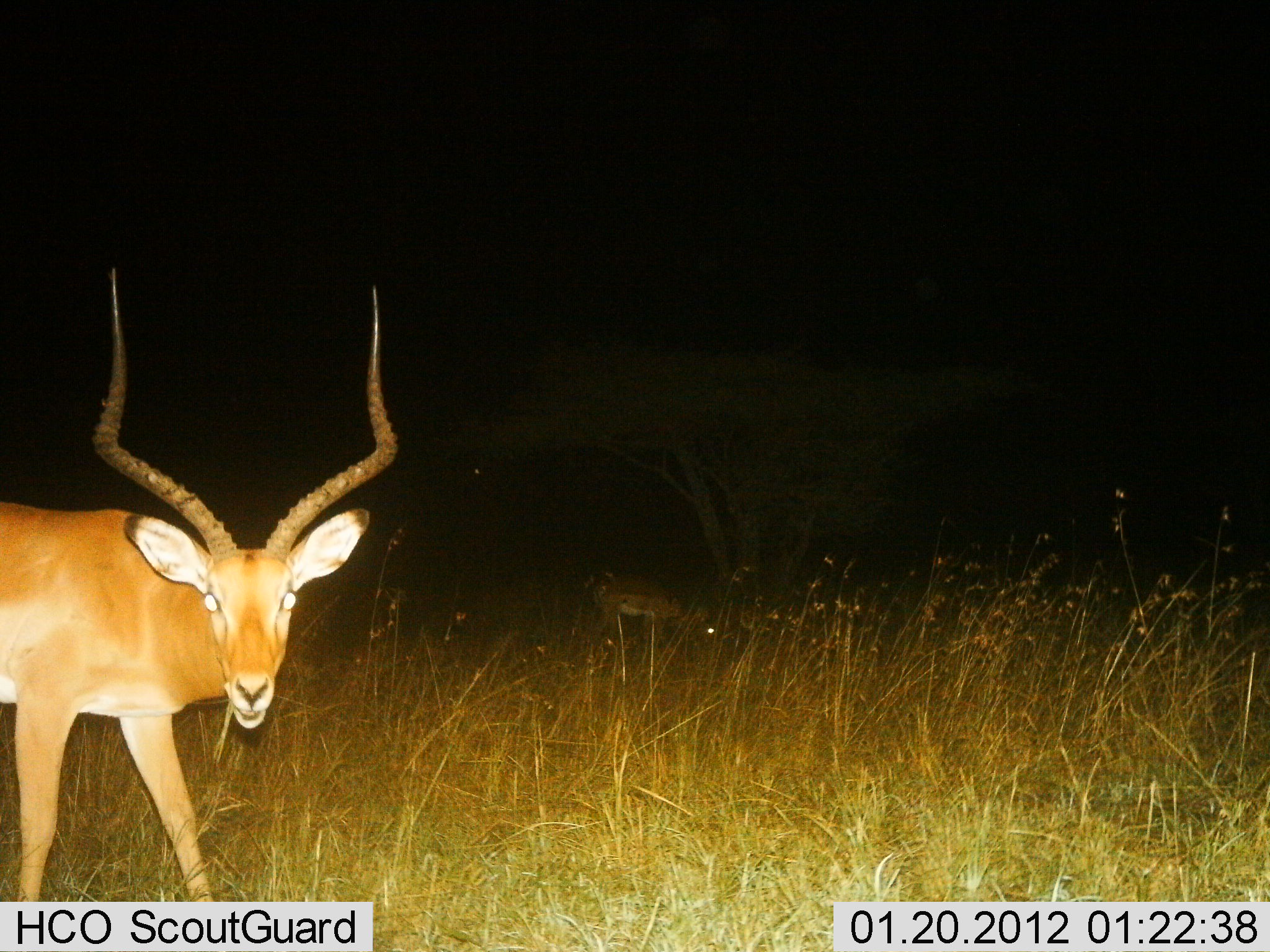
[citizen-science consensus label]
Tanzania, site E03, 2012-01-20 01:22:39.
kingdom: Animalia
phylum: Chordata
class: Mammalia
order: Artiodactyla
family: Bovidae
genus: Aepyceros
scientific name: Aepyceros melampus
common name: impala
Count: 2.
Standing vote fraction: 85%.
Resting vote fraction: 5%.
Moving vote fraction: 10%.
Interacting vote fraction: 5%.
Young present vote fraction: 5%.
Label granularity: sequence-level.